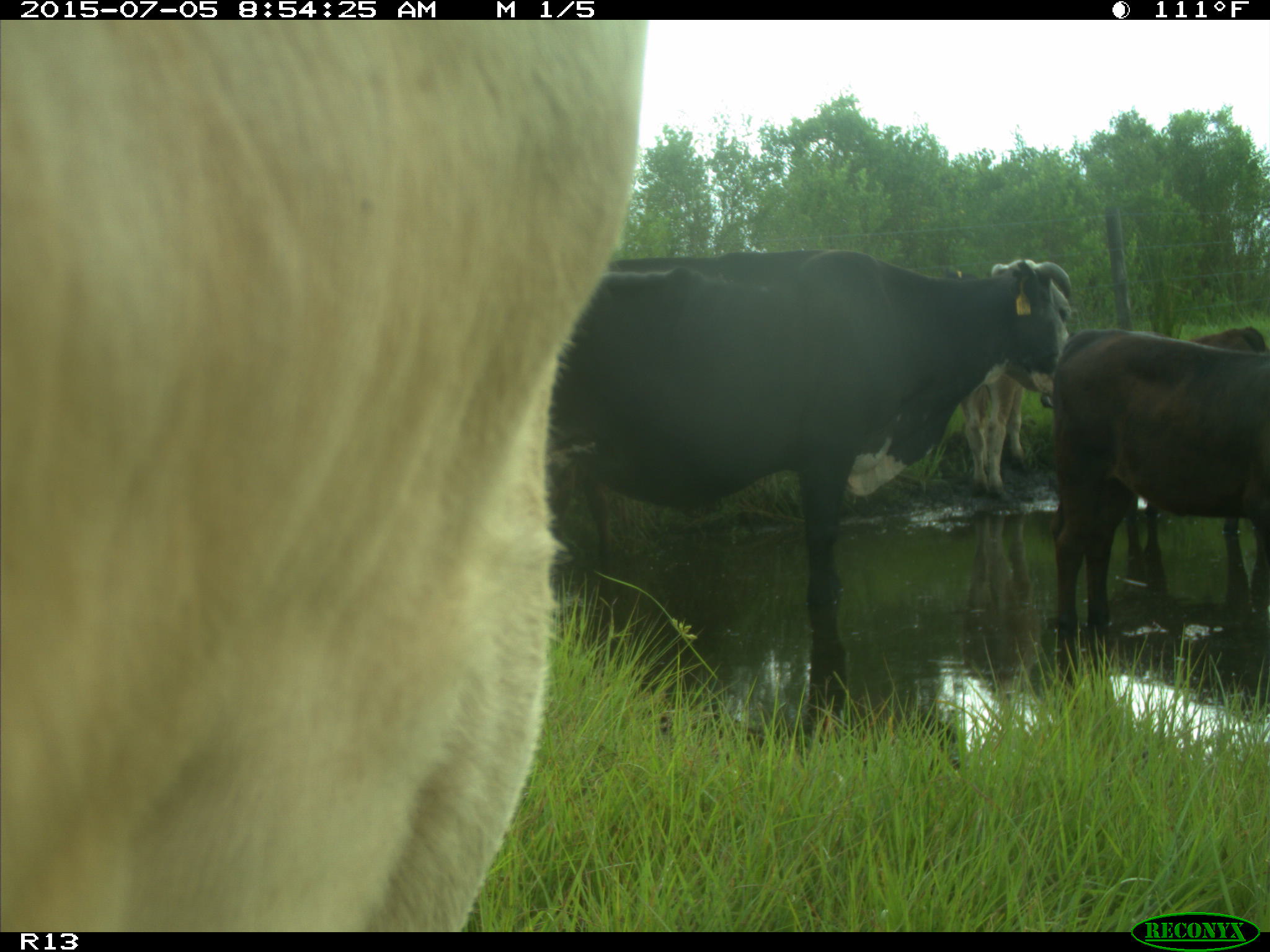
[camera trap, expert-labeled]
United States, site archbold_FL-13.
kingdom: Animalia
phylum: Chordata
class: Mammalia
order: Artiodactyla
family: Bovidae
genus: Bos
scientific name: Bos taurus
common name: domestic cow